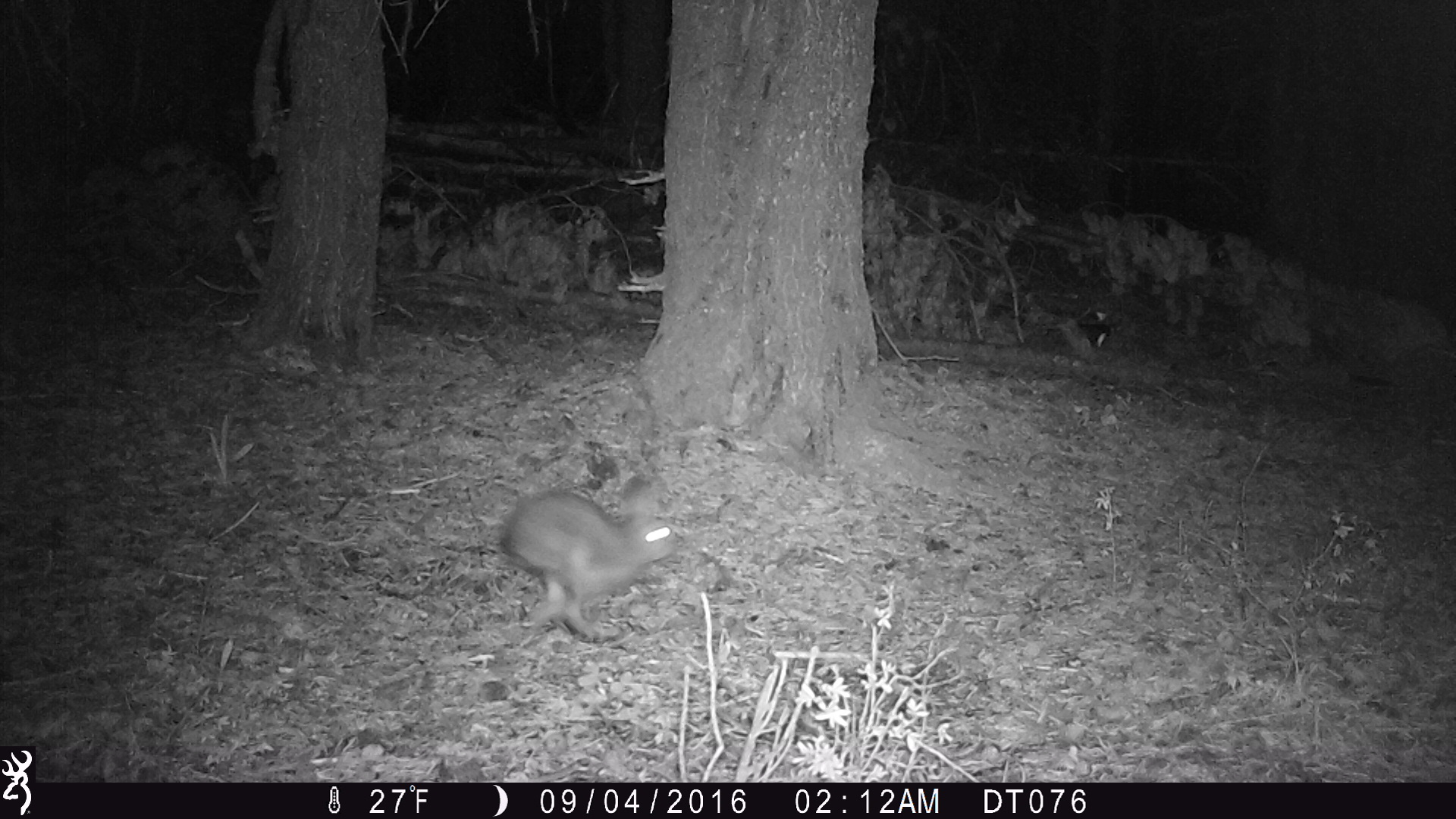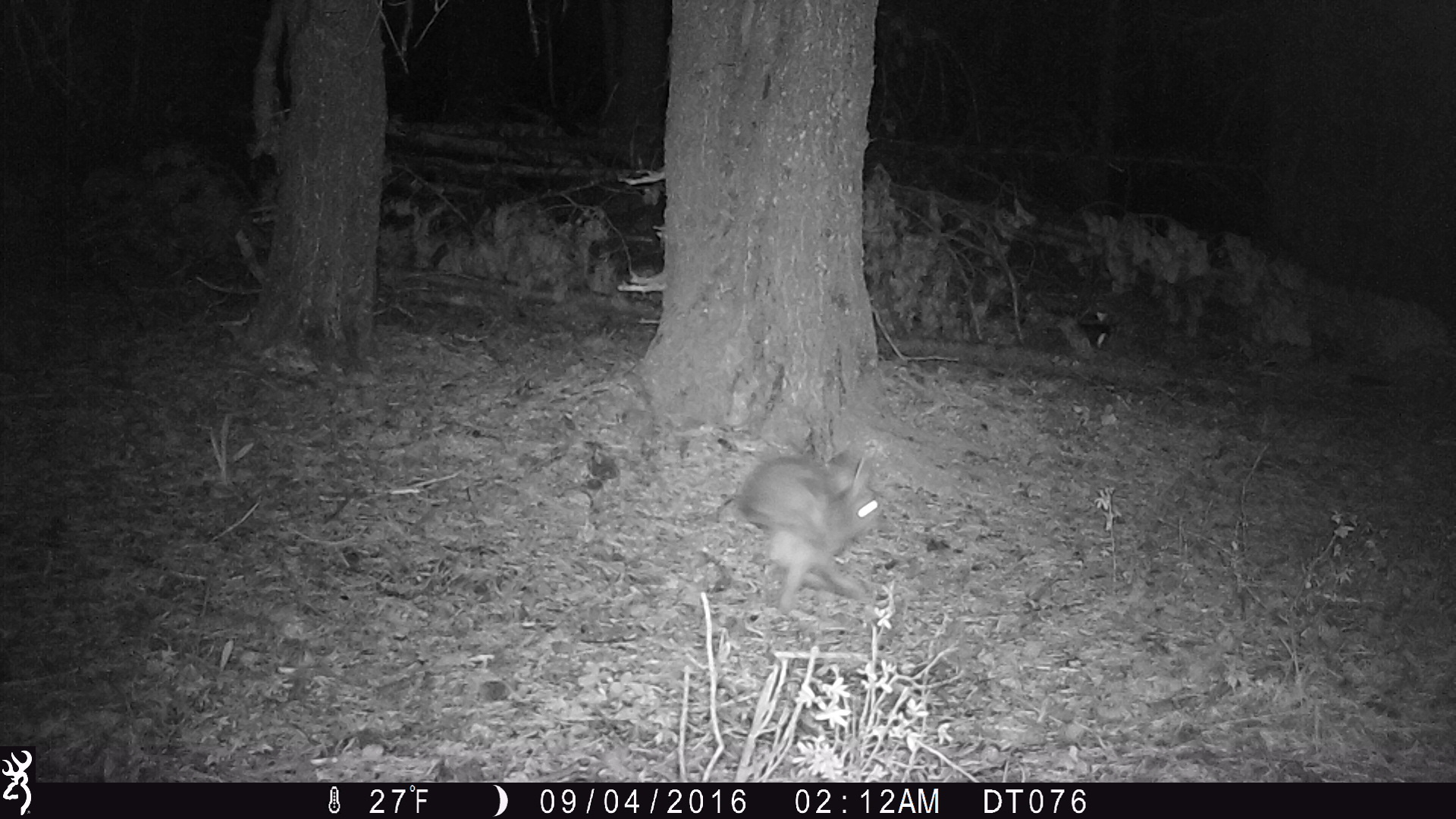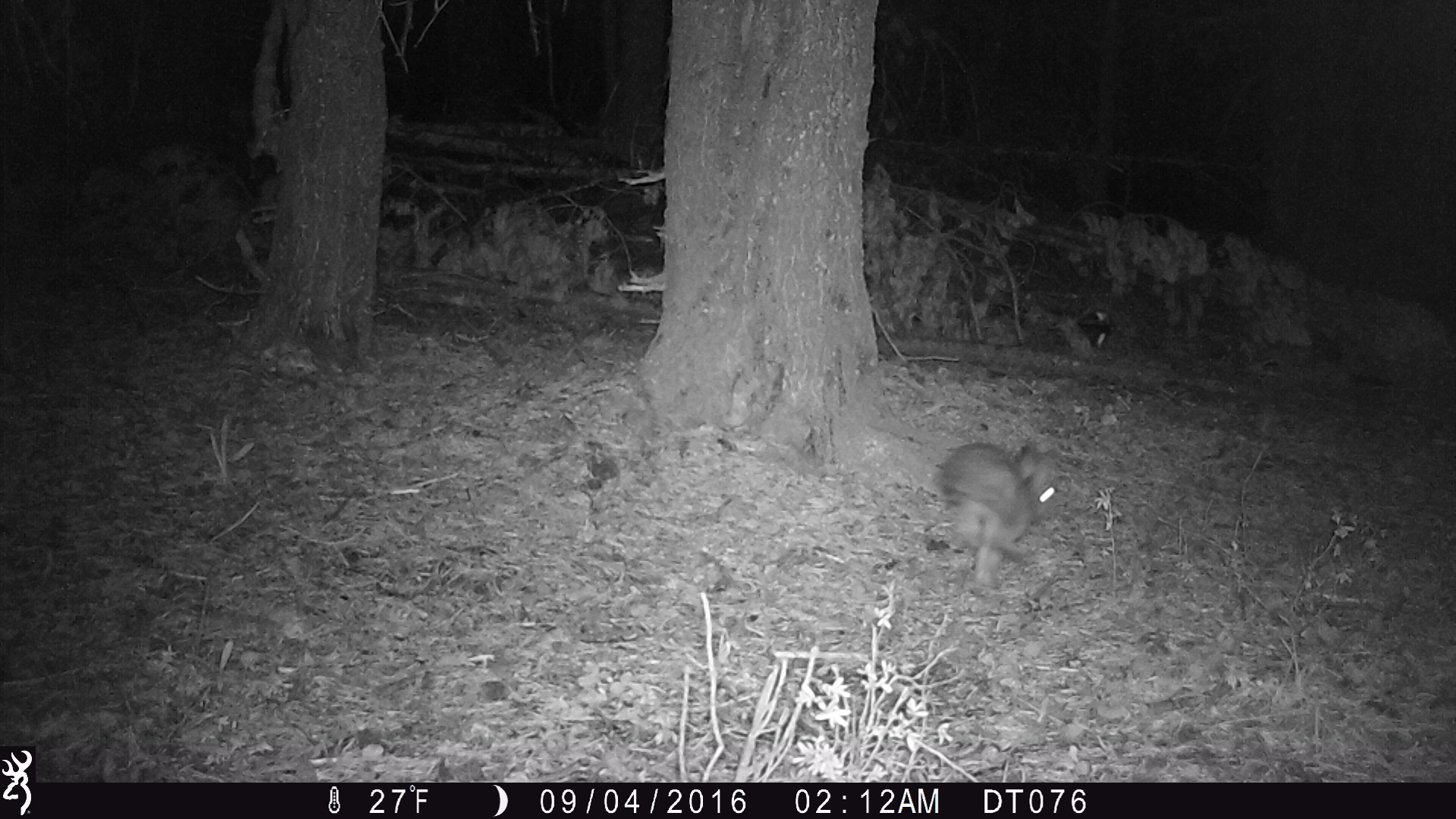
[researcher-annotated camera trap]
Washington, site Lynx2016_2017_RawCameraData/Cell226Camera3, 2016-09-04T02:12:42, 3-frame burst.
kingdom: Animalia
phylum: Chordata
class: Mammalia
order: Lagomorpha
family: Leporidae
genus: Lepus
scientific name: Lepus americanus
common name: snowshoe hare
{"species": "Lepus americanus (snowshoe hare)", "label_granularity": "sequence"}